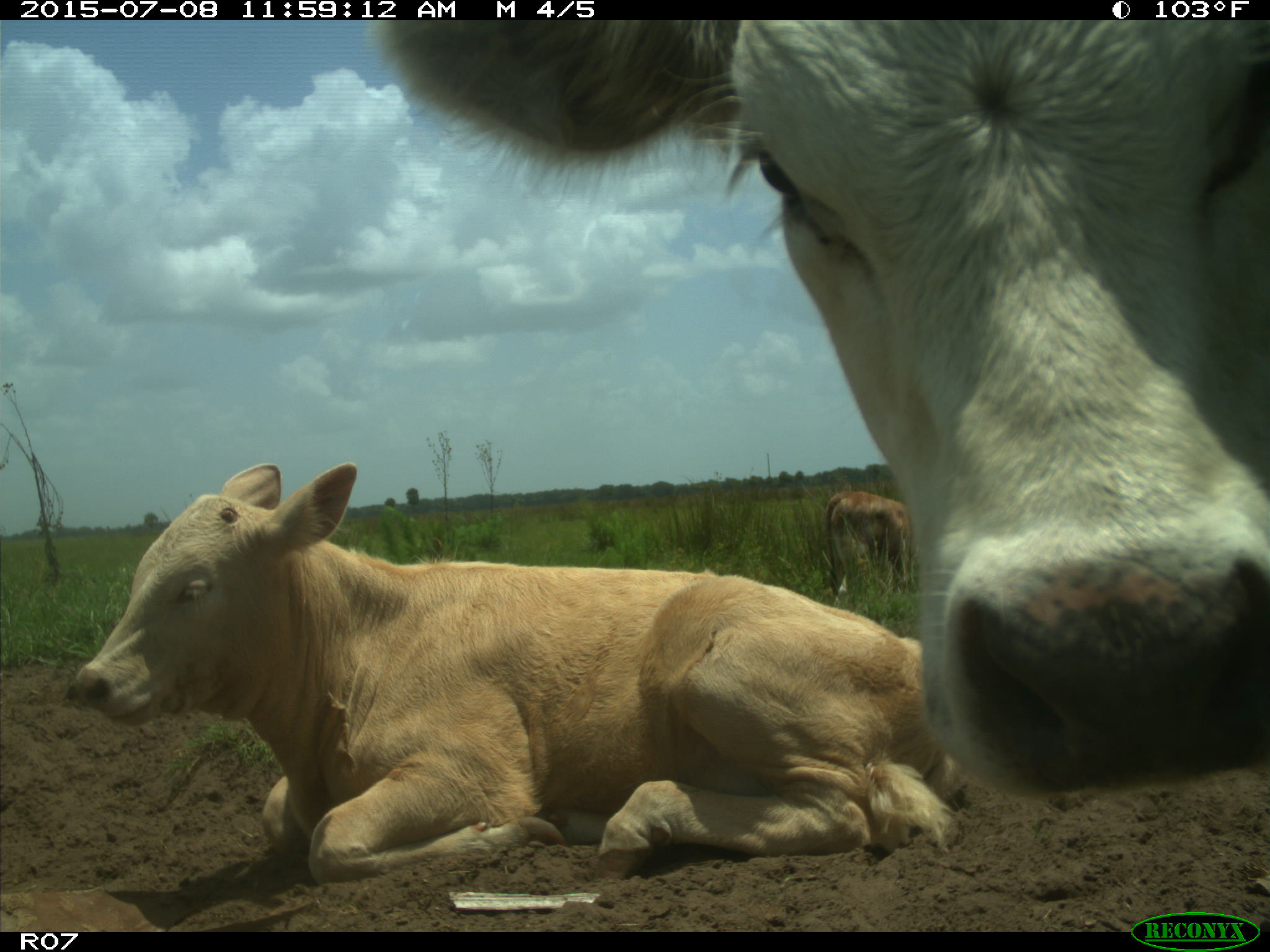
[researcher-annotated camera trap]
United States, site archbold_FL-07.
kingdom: Animalia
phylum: Chordata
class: Mammalia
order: Artiodactyla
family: Bovidae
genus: Bos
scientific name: Bos taurus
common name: domestic cow